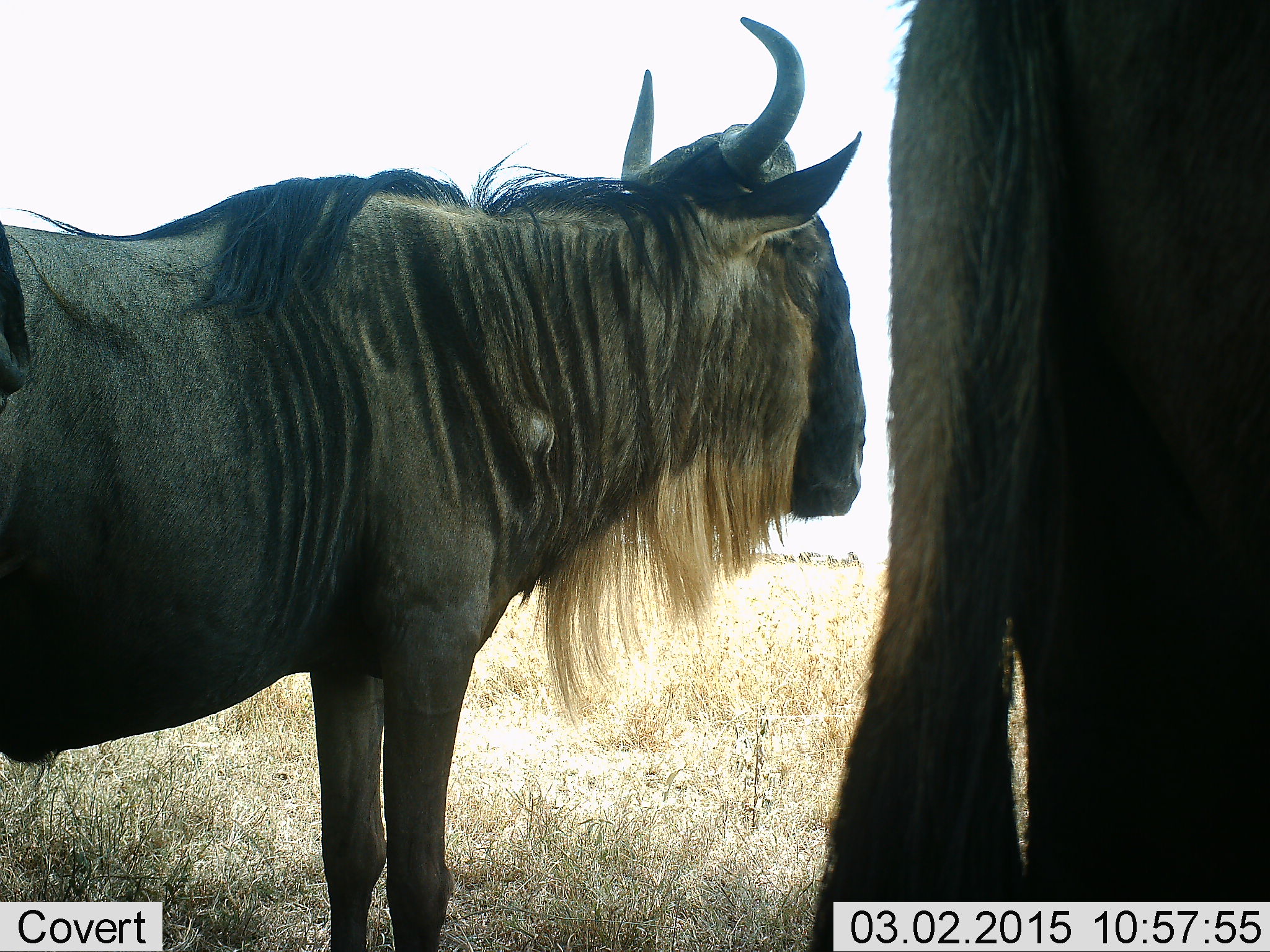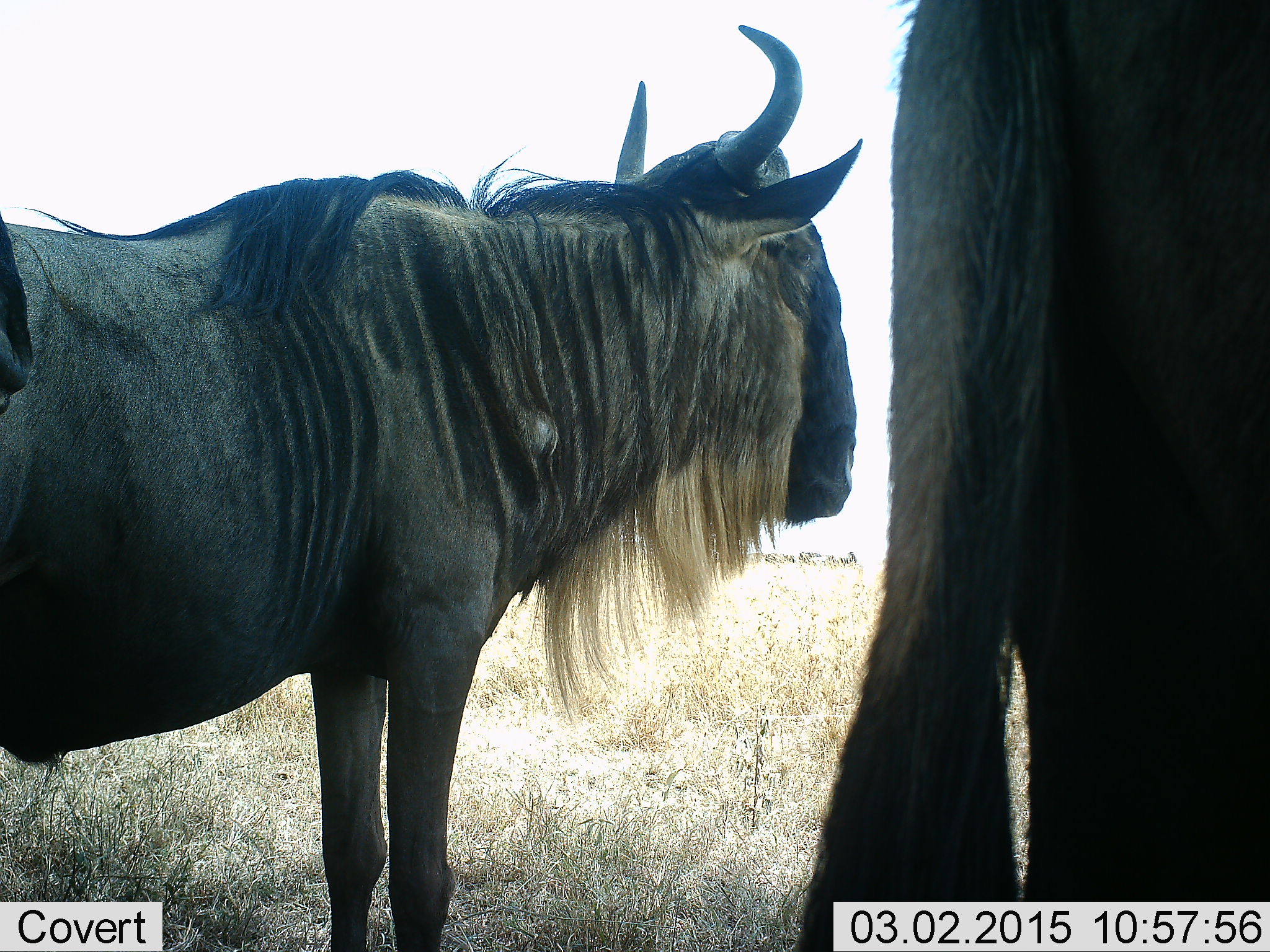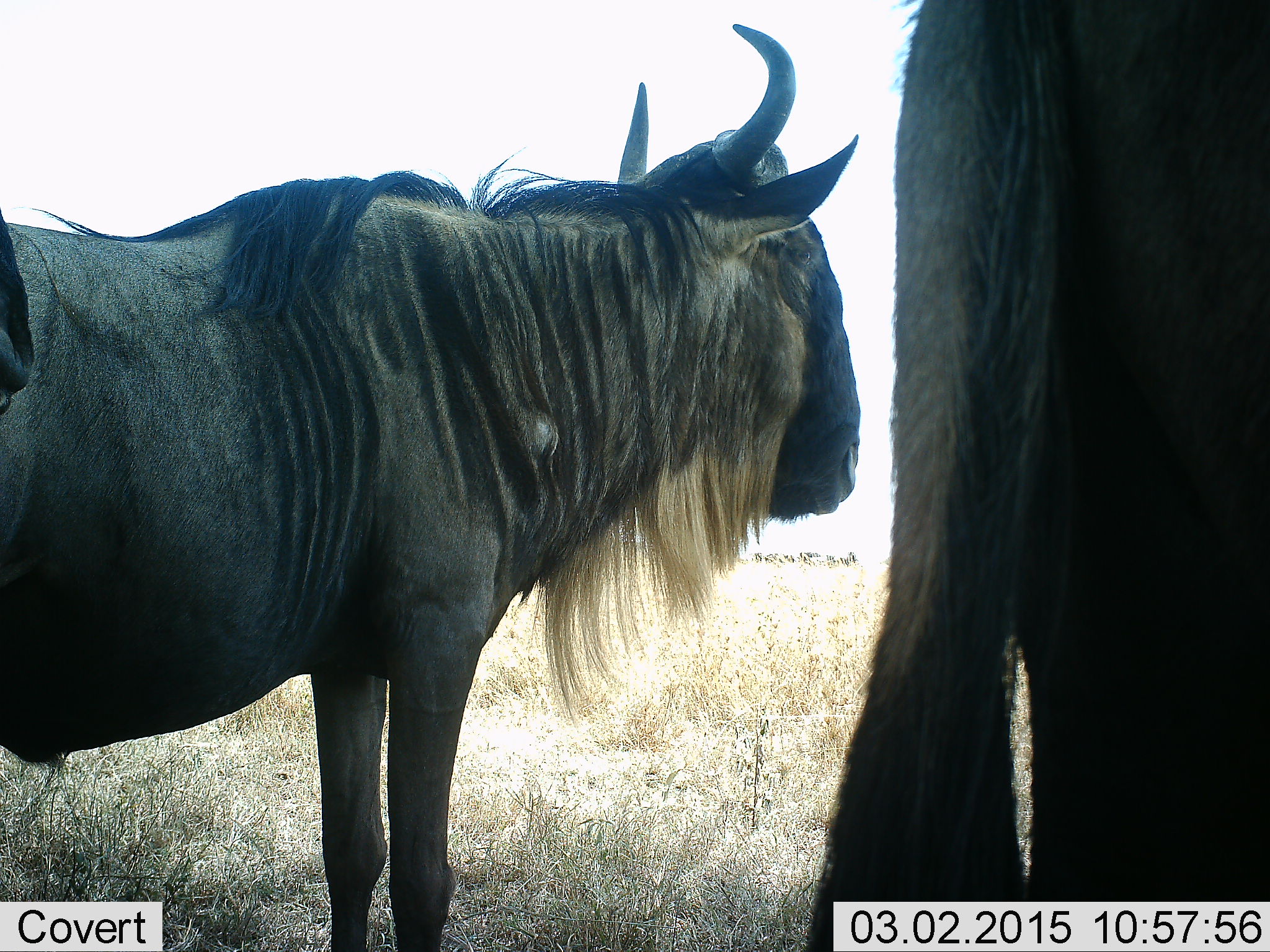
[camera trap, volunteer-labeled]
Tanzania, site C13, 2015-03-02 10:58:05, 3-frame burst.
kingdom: Animalia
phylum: Chordata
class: Mammalia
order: Artiodactyla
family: Bovidae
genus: Connochaetes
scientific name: Connochaetes taurinus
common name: blue wildebeest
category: wildebeest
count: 2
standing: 100%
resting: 0%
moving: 0%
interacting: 0%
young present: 0%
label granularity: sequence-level